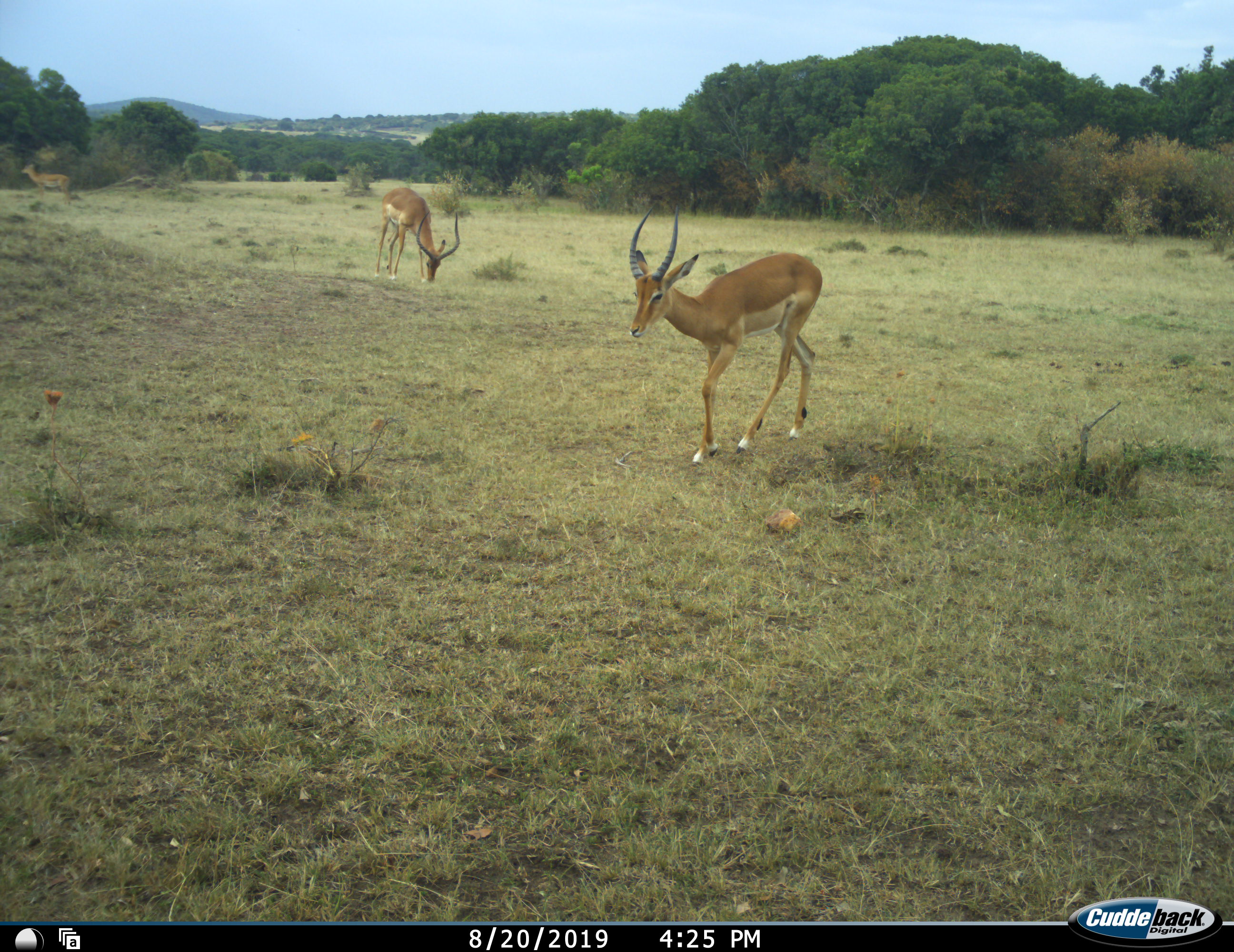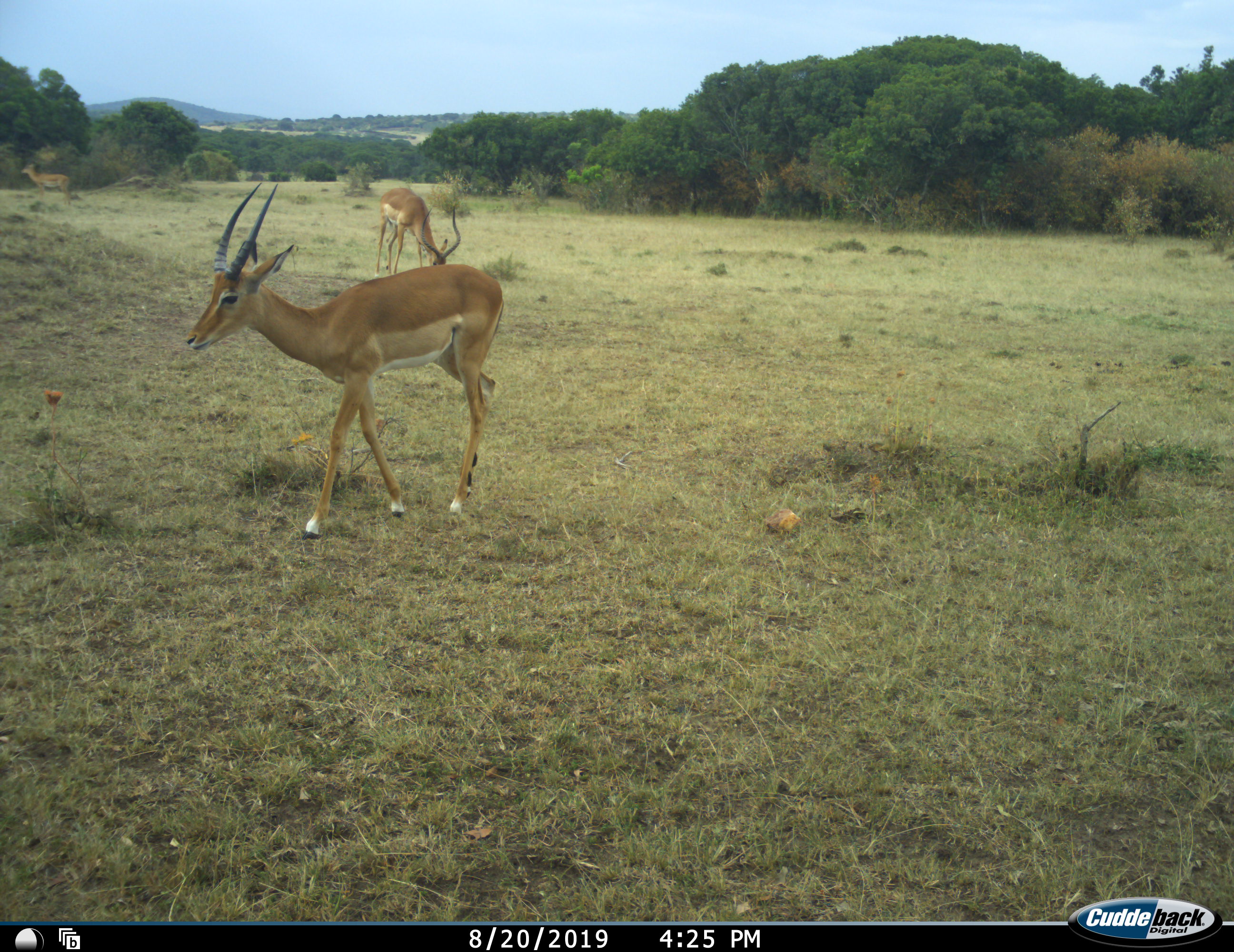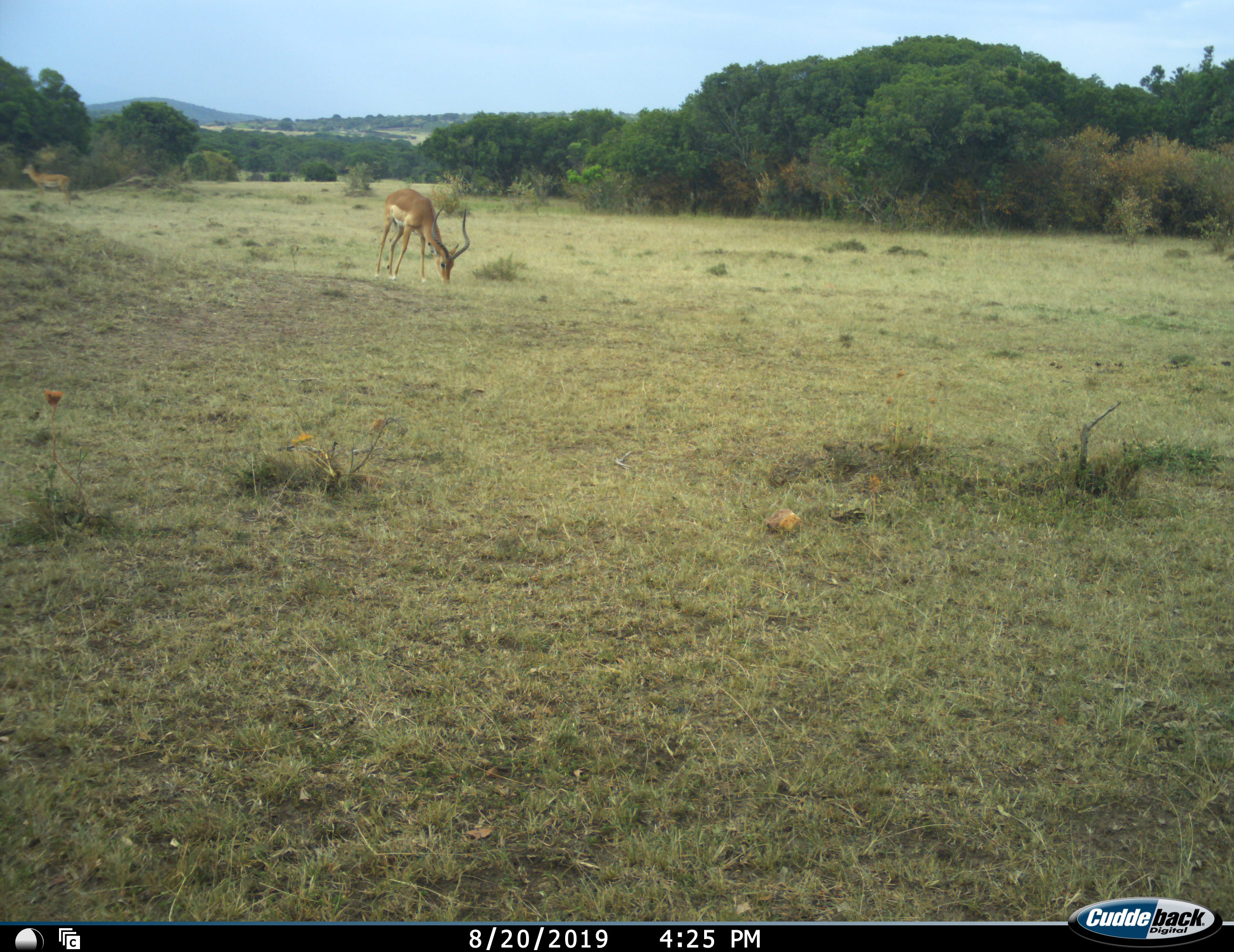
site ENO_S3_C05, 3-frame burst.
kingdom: Animalia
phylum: Chordata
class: Mammalia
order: Artiodactyla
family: Bovidae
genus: Aepyceros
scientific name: Aepyceros melampus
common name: impala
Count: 2.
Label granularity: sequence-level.